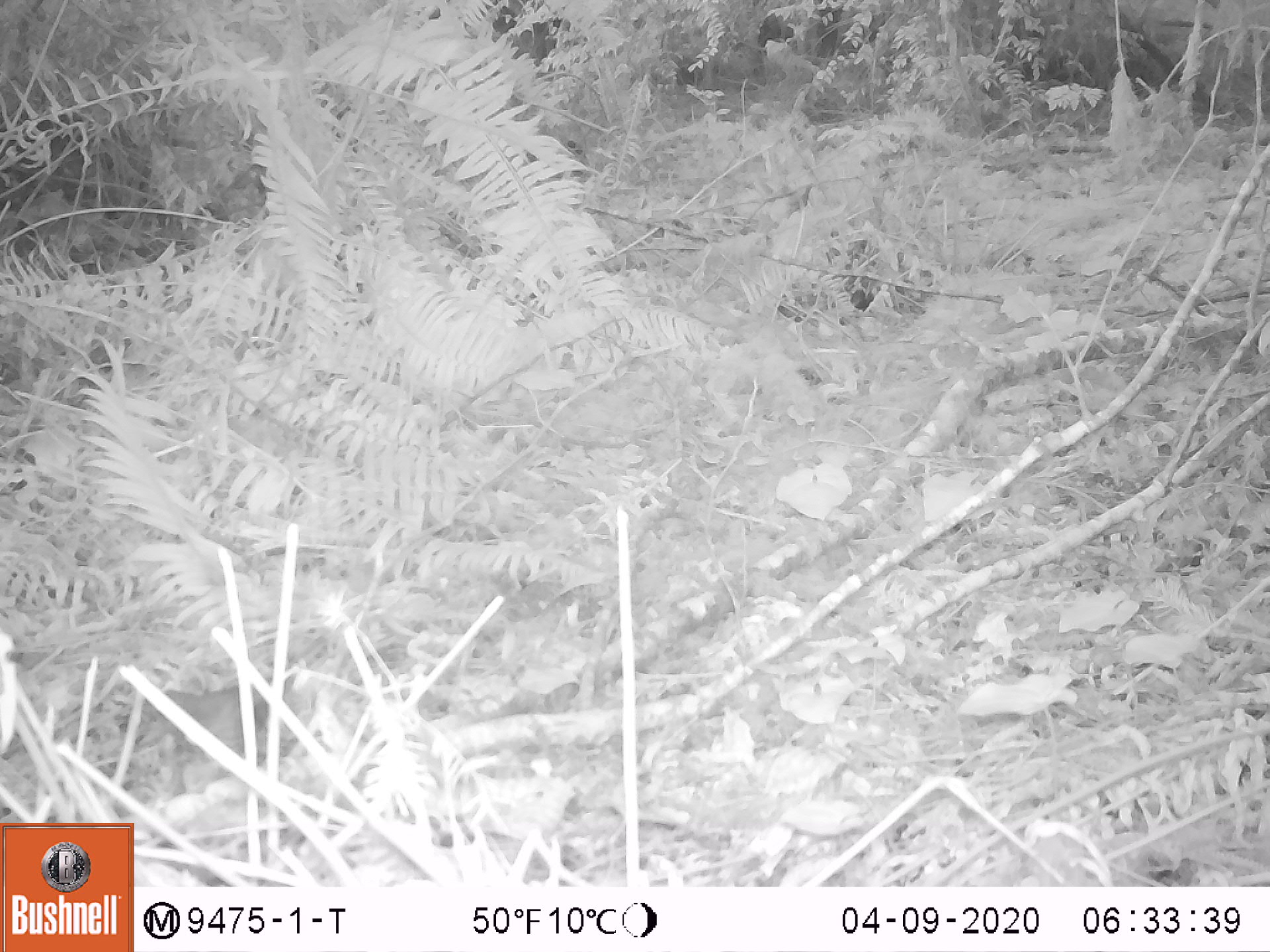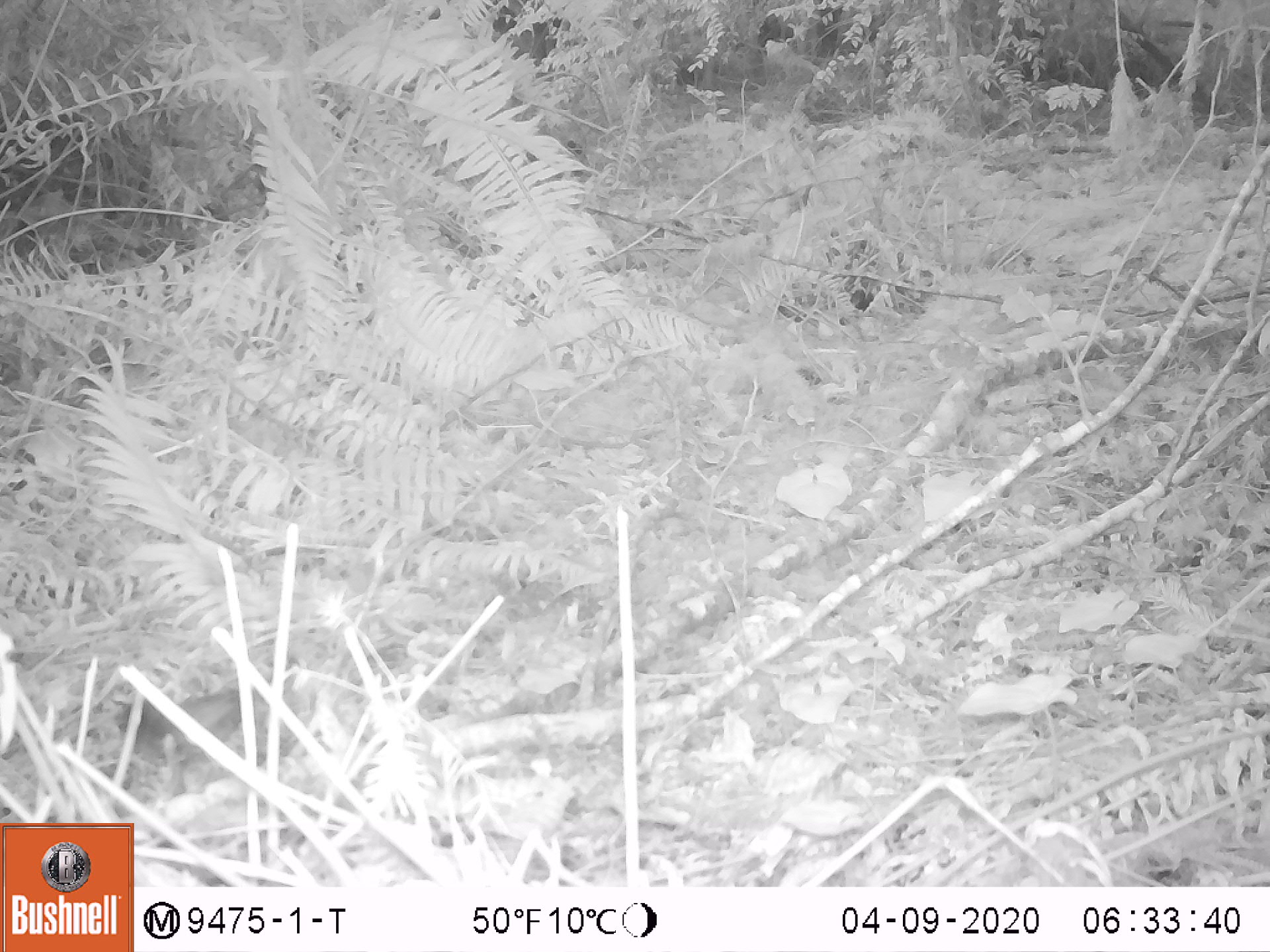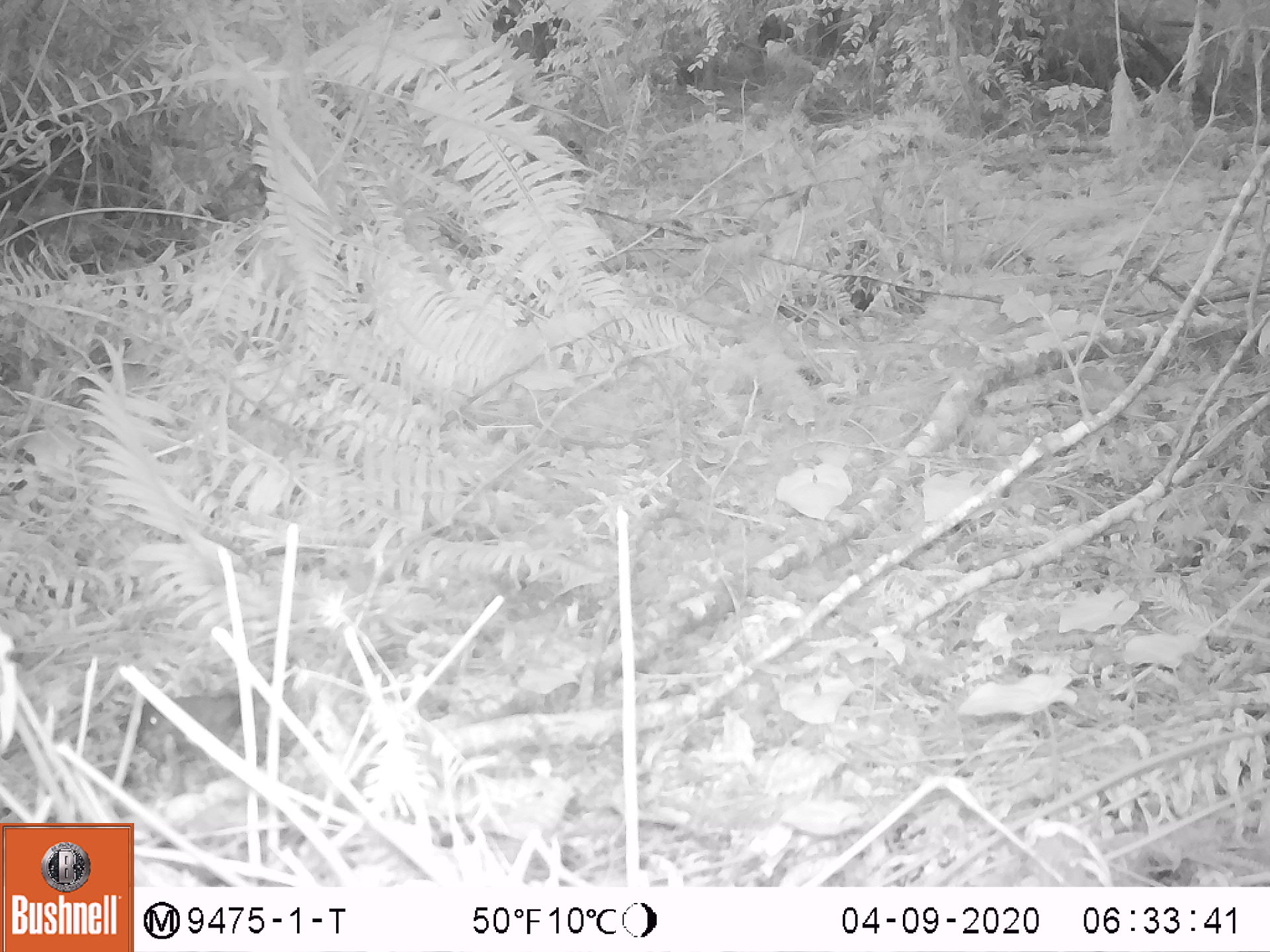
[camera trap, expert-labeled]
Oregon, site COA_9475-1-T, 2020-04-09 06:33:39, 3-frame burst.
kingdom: Animalia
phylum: Chordata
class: Aves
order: Passeriformes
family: Passerellidae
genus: Junco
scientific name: Junco hyemalis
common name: dark-eyed junco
Dark-eyed junco (Junco hyemalis).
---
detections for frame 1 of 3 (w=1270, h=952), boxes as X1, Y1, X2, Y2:
dark-eyed junco: 122, 671, 285, 789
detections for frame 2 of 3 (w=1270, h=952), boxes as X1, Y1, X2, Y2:
dark-eyed junco: 101, 682, 270, 784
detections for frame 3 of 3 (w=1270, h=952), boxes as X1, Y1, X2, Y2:
dark-eyed junco: 114, 693, 274, 791